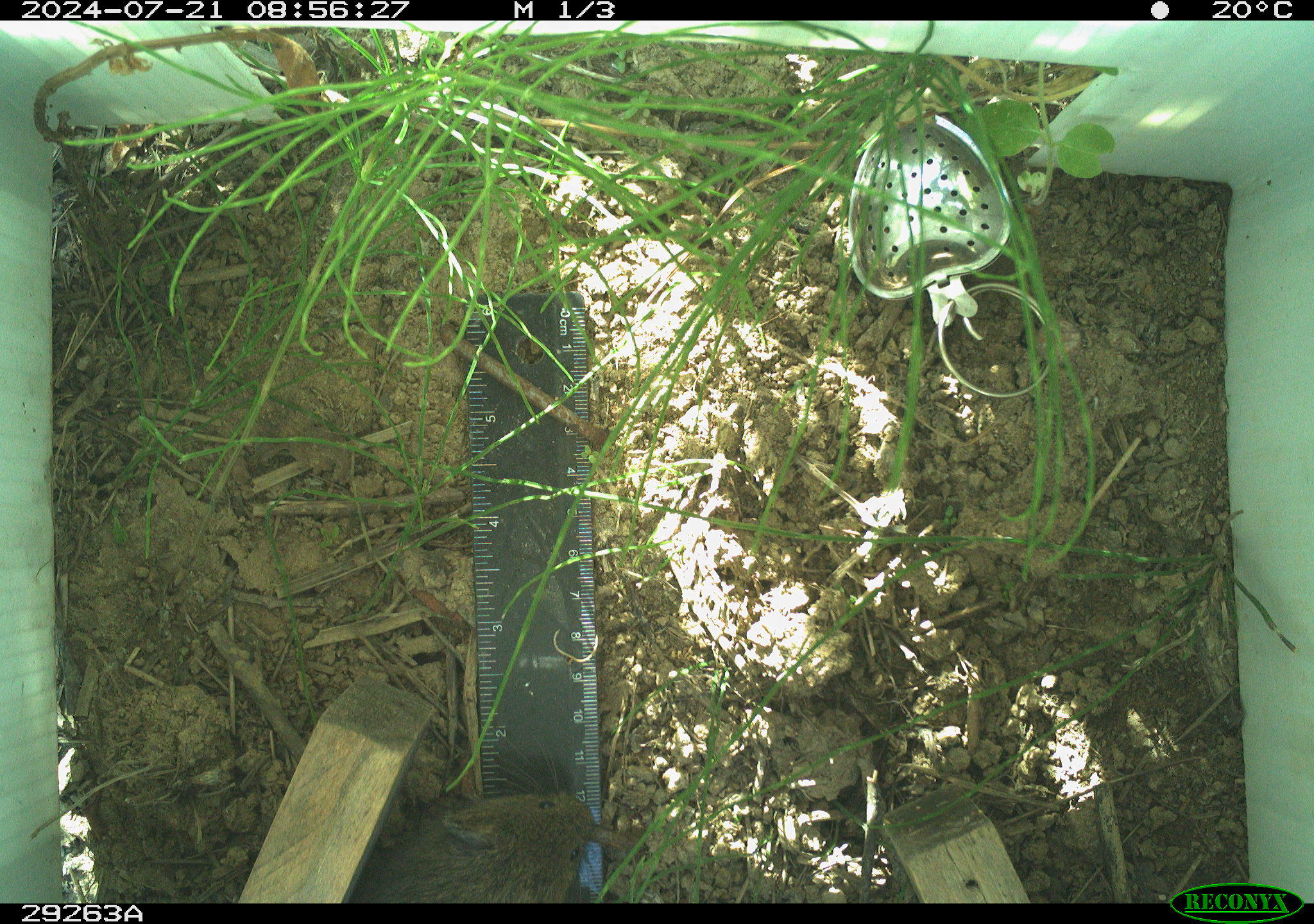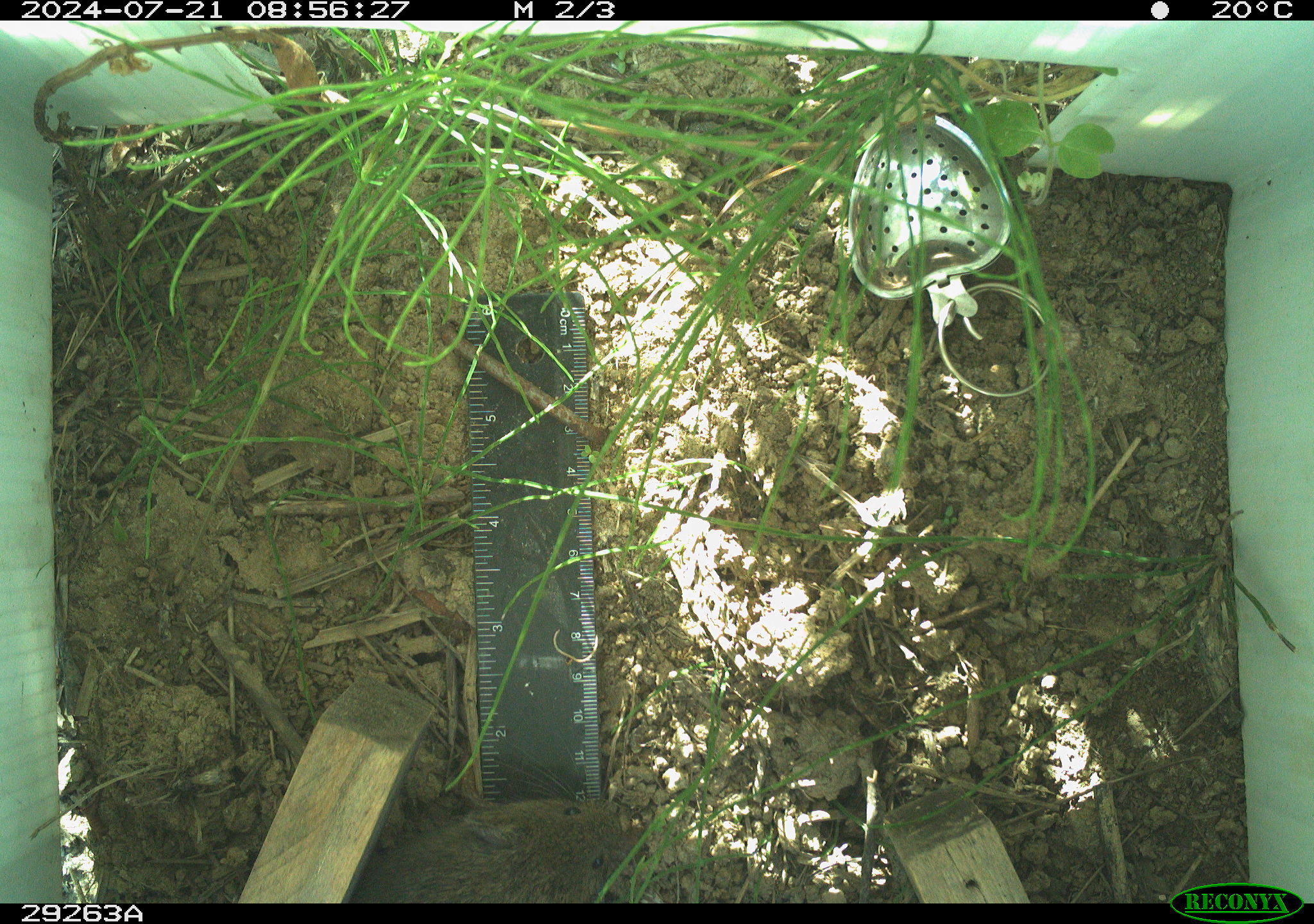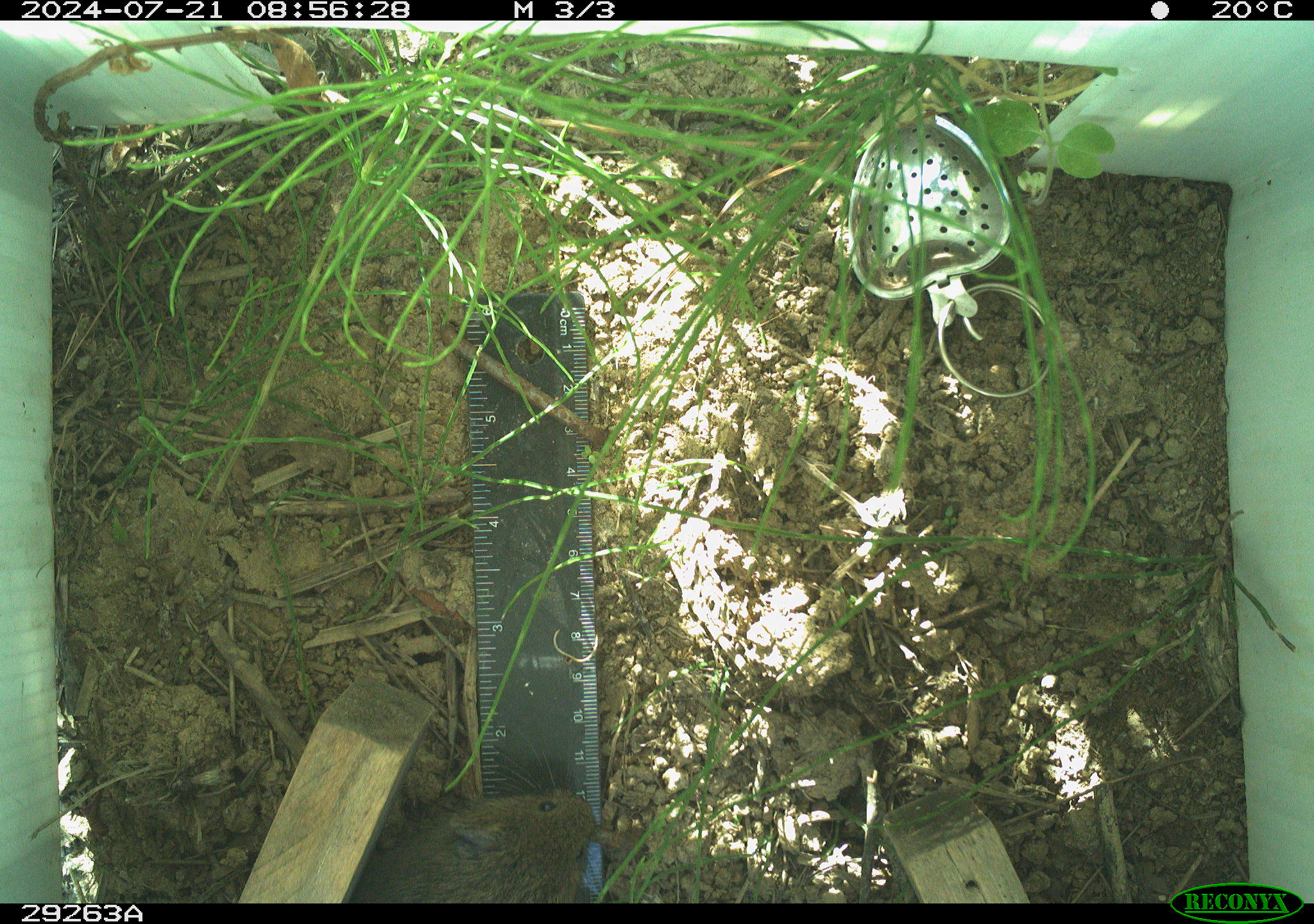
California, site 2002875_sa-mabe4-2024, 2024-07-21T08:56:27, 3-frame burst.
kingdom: Animalia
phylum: Chordata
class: Mammalia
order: Rodentia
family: Cricetidae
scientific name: Arvicolinae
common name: voles, lemmings, and muskrats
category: arvicolinae subfamily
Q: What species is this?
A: Arvicolinae subfamily (voles, lemmings, and muskrats) (Arvicolinae).